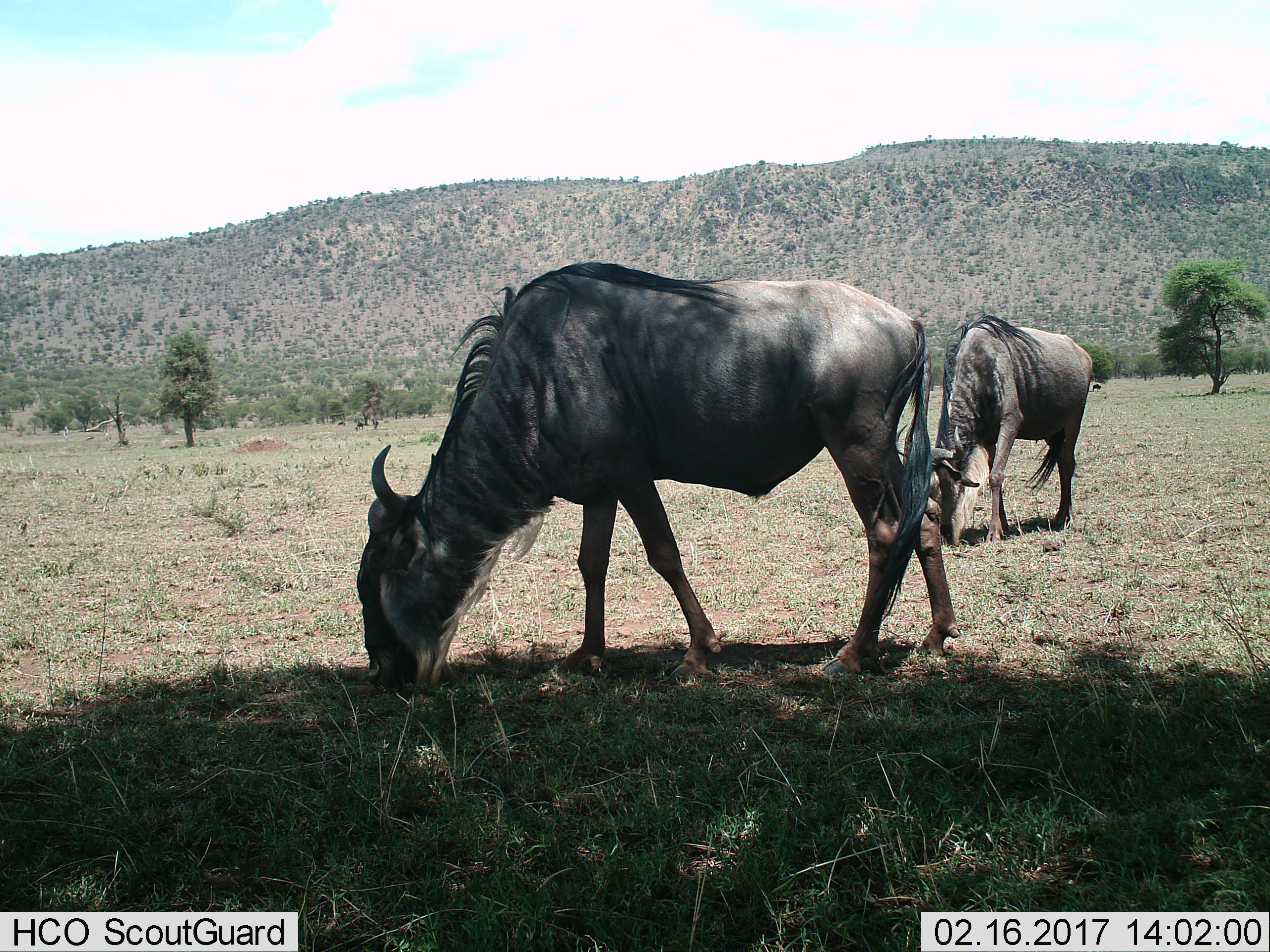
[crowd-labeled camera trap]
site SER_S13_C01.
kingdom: Animalia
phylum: Chordata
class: Mammalia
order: Artiodactyla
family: Bovidae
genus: Connochaetes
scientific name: Connochaetes taurinus taurinus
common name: blue wildebeest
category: wildebeestblue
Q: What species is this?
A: Wildebeestblue (blue wildebeest) (Connochaetes taurinus taurinus).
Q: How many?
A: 4.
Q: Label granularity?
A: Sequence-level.